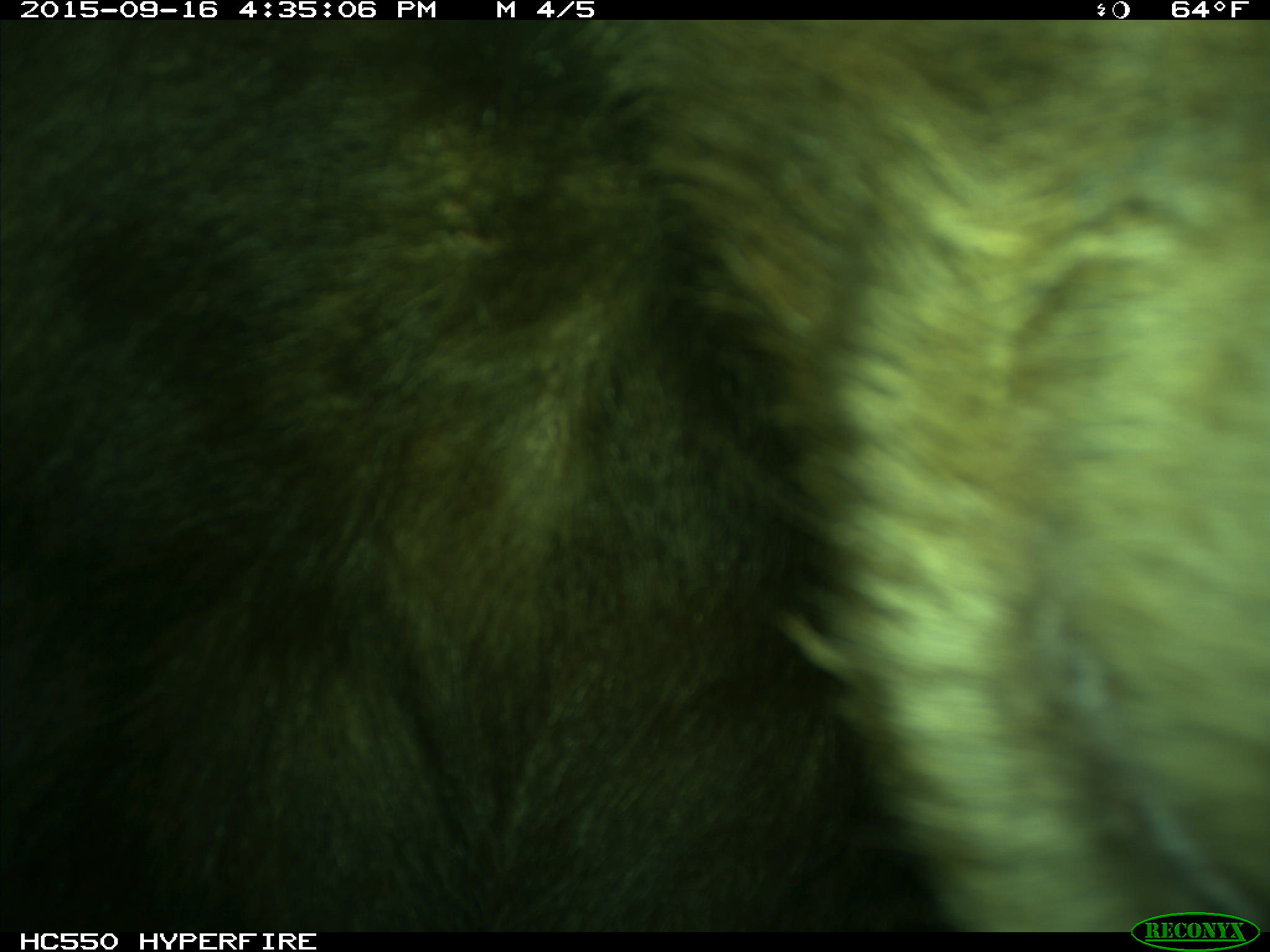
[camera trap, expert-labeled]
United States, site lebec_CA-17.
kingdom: Animalia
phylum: Chordata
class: Mammalia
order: Carnivora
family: Ursidae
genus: Ursus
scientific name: Ursus americanus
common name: american black bear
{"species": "Ursus americanus (american black bear)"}